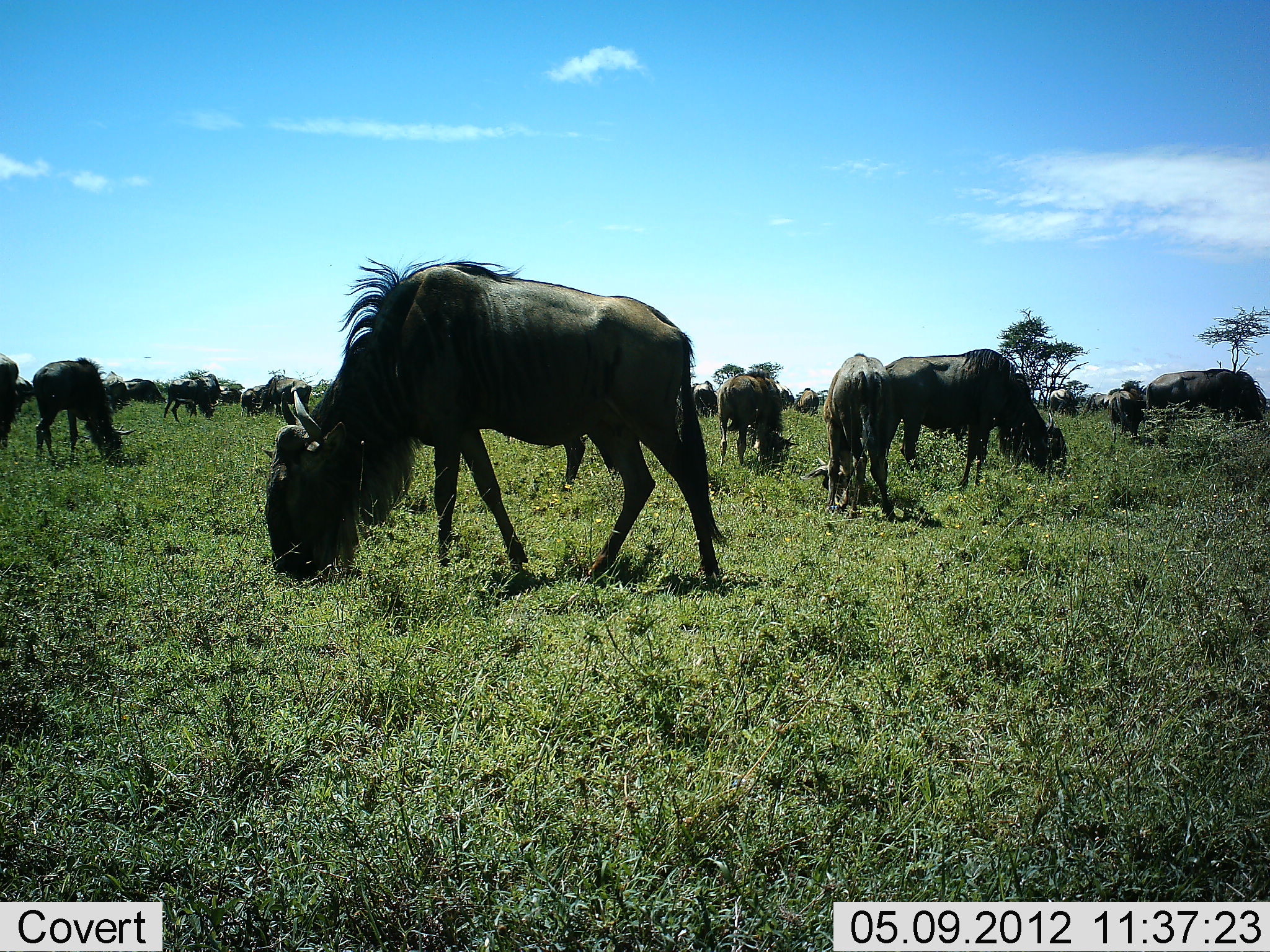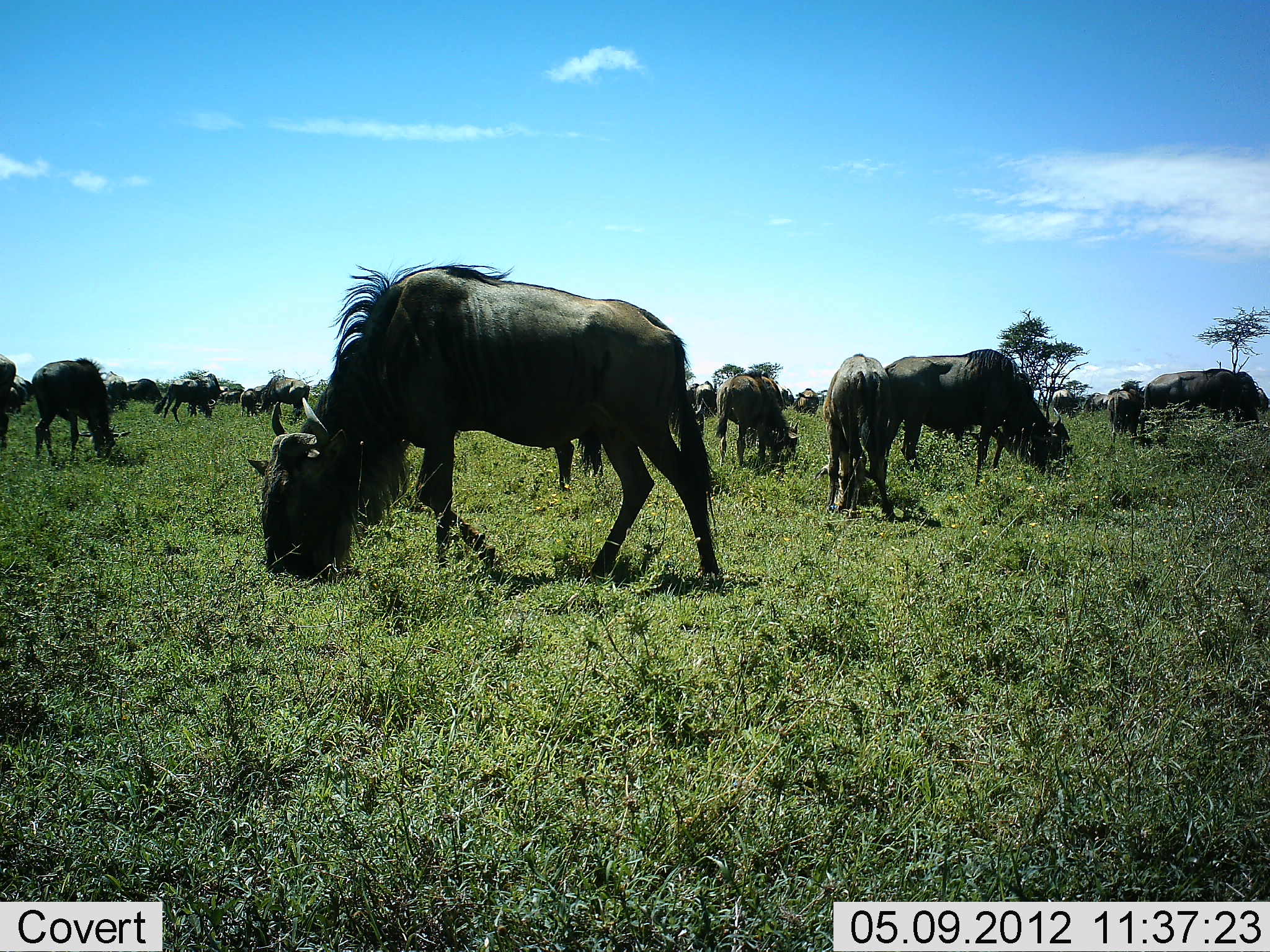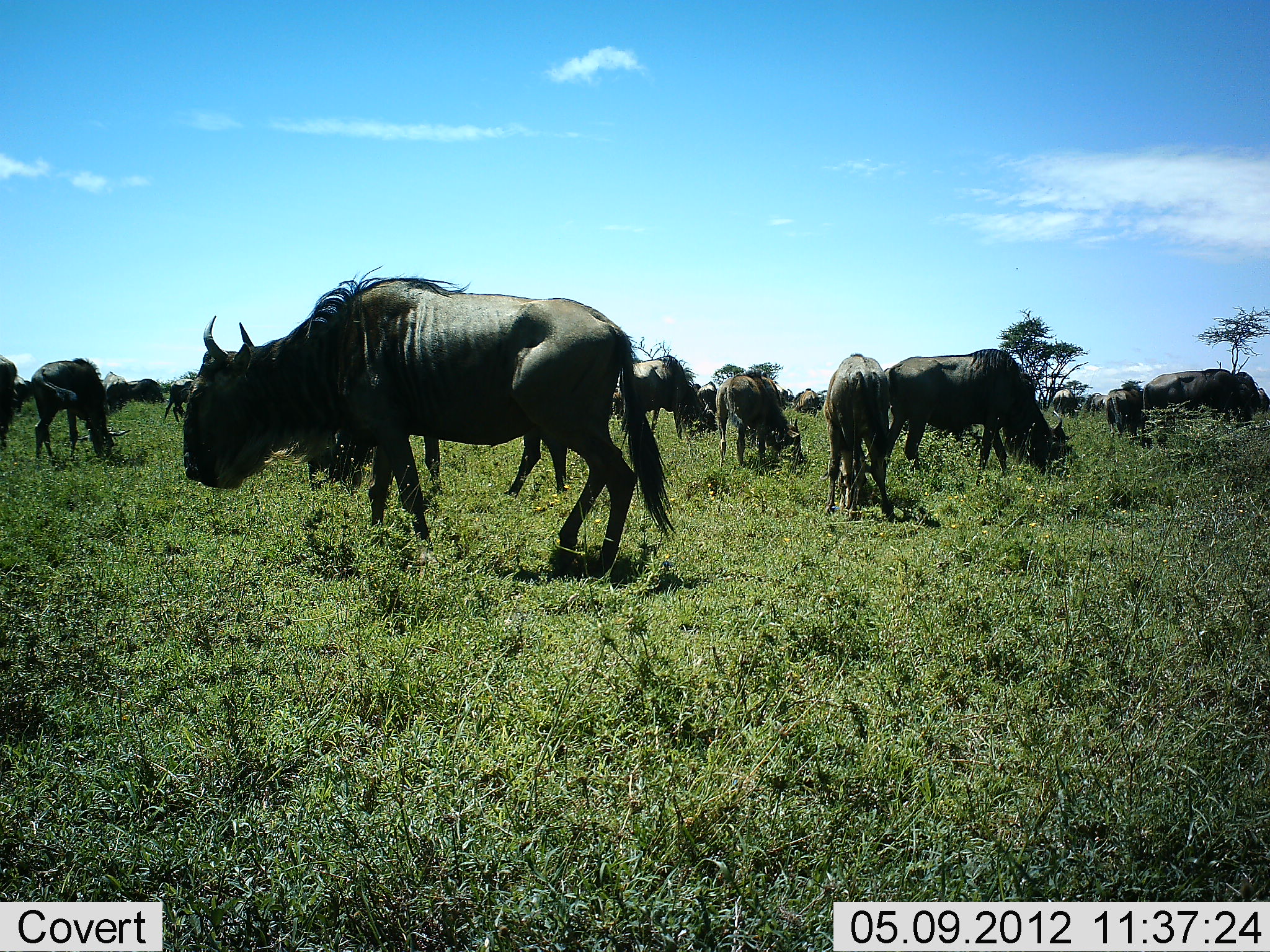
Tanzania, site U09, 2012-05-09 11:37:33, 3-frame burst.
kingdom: Animalia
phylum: Chordata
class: Mammalia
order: Artiodactyla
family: Bovidae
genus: Connochaetes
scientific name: Connochaetes taurinus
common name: blue wildebeest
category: wildebeest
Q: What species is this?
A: Wildebeest (blue wildebeest) (Connochaetes taurinus).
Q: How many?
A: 11-50.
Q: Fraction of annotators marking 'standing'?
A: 40%.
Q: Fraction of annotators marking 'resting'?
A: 0%.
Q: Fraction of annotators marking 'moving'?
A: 20%.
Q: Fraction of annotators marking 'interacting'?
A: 0%.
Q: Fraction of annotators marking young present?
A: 0%.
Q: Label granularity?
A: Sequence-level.